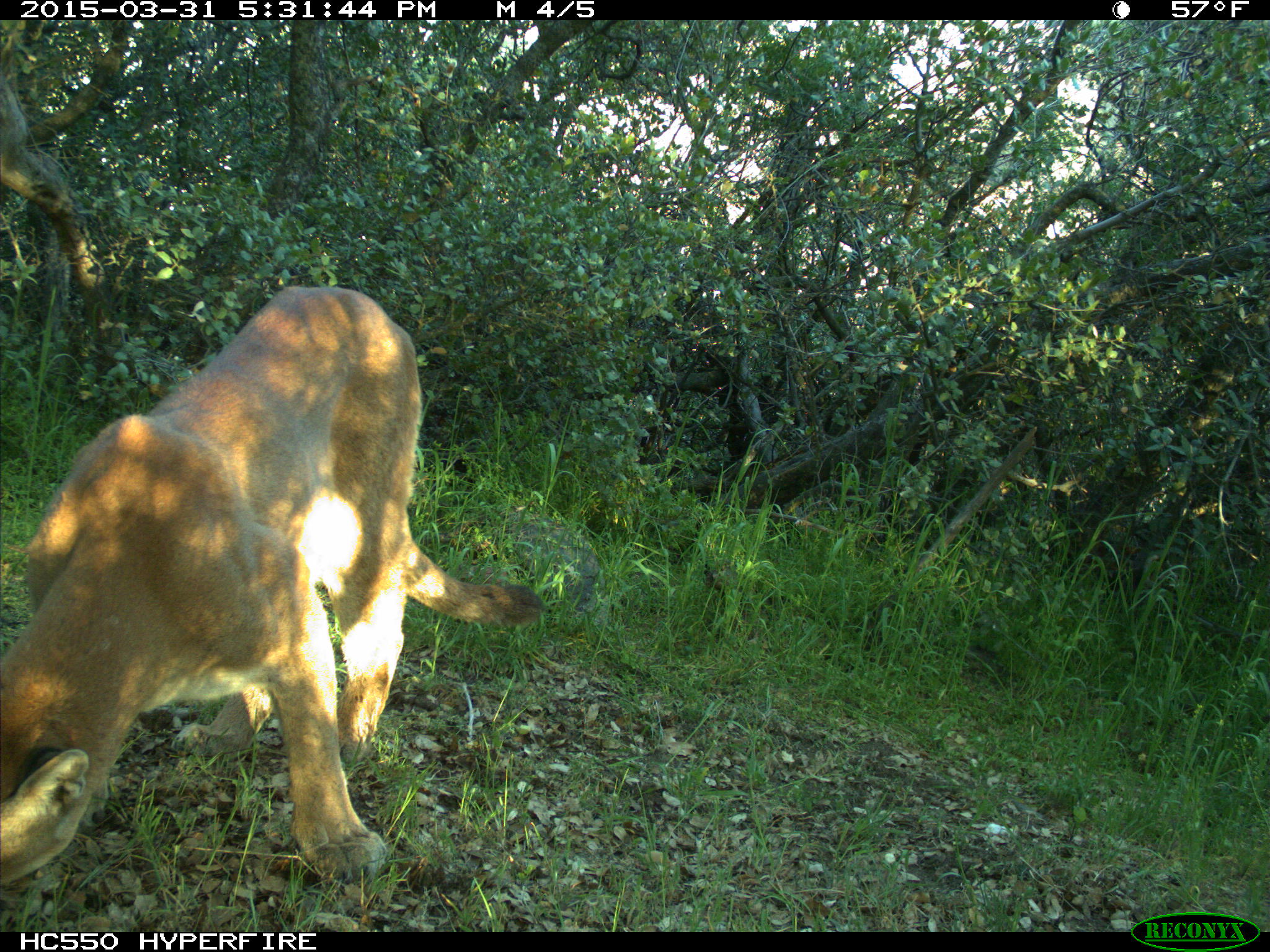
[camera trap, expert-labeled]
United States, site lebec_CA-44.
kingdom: Animalia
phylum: Chordata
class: Mammalia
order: Carnivora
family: Felidae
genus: Puma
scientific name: Puma concolor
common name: mountain lion